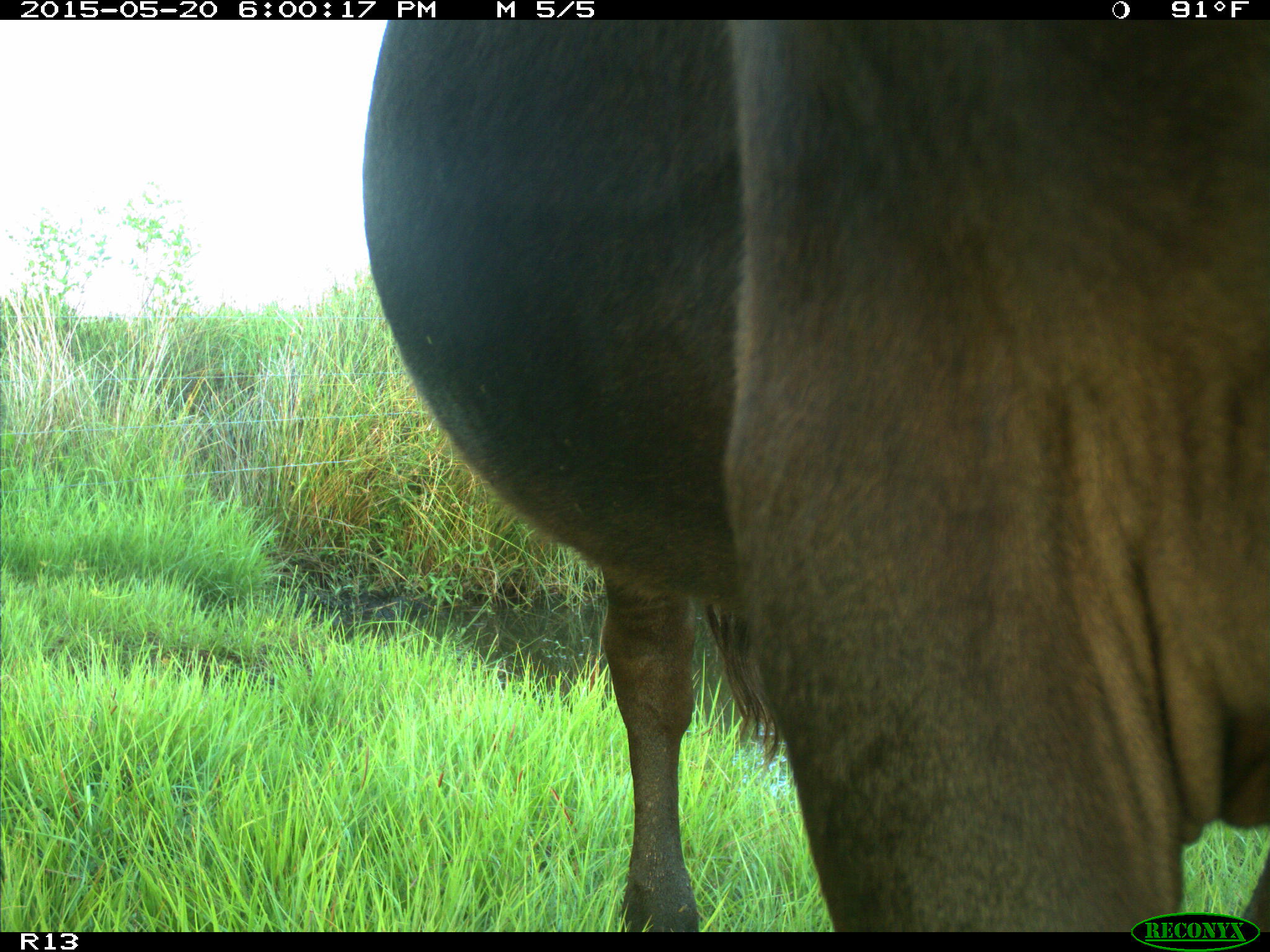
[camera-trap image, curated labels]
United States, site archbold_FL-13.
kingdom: Animalia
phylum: Chordata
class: Mammalia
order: Artiodactyla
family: Bovidae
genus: Bos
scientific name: Bos taurus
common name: domestic cow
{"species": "Bos taurus (domestic cow)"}